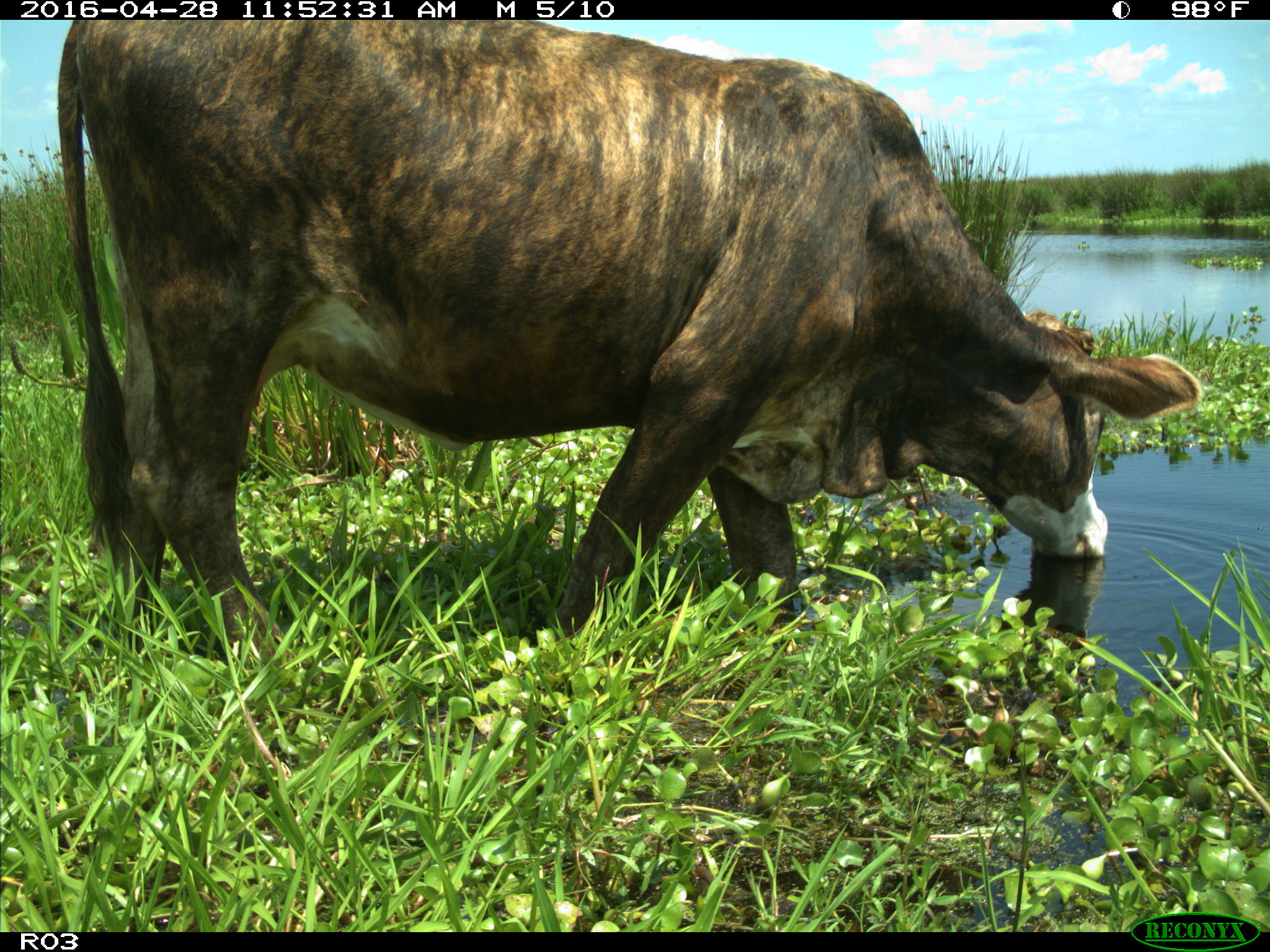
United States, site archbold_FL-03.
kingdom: Animalia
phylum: Chordata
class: Mammalia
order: Artiodactyla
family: Bovidae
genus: Bos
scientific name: Bos taurus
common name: domestic cow